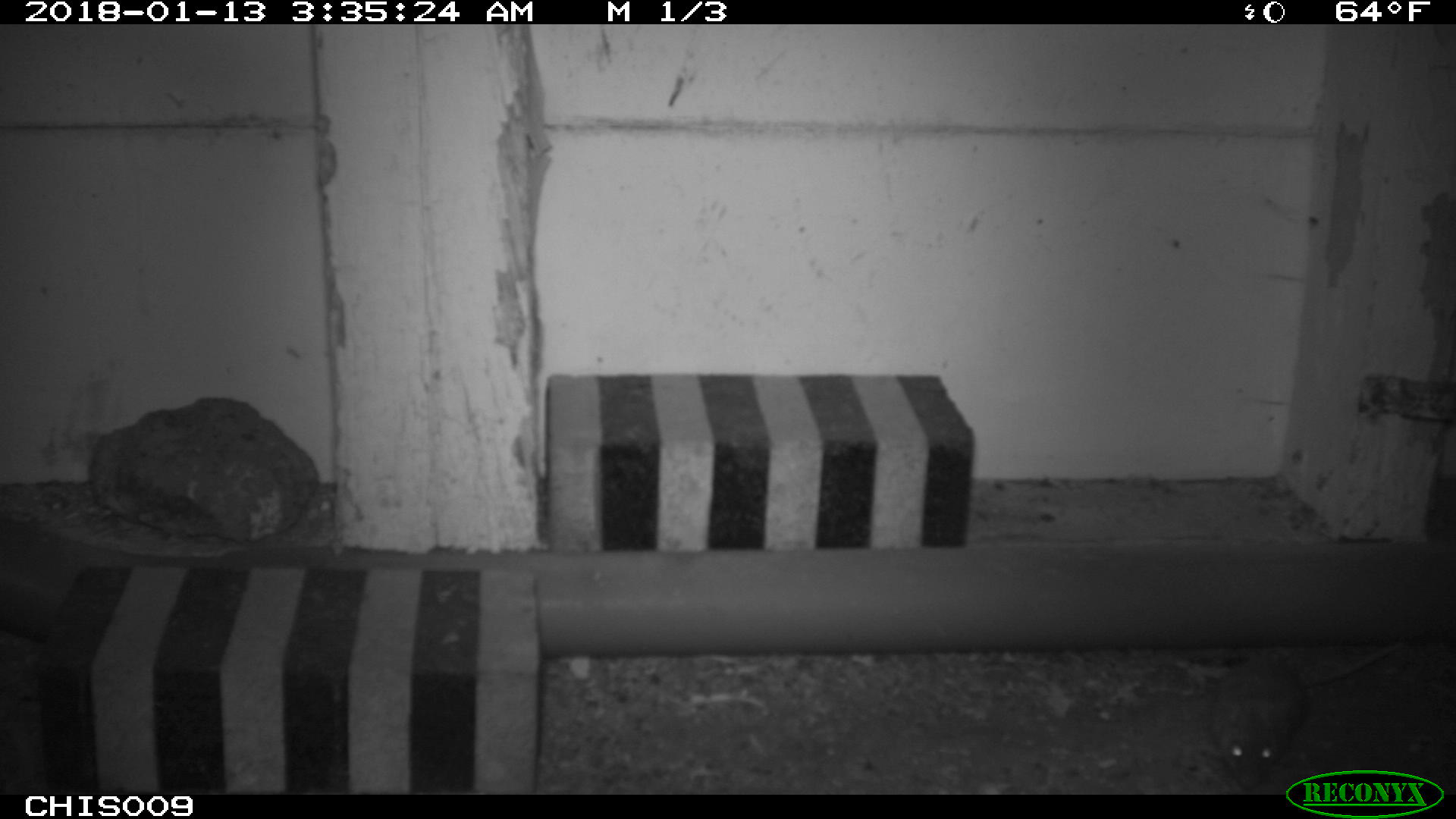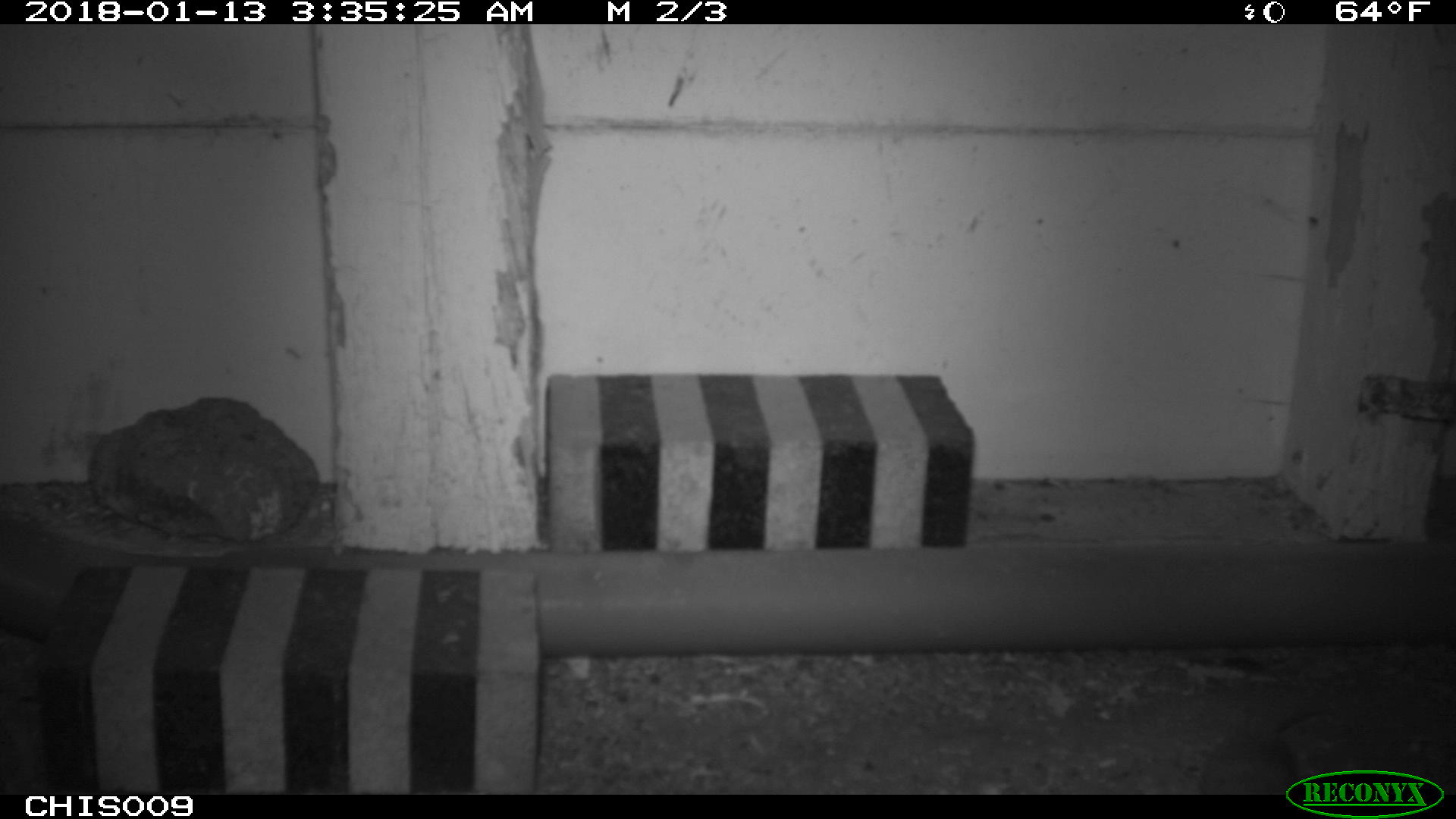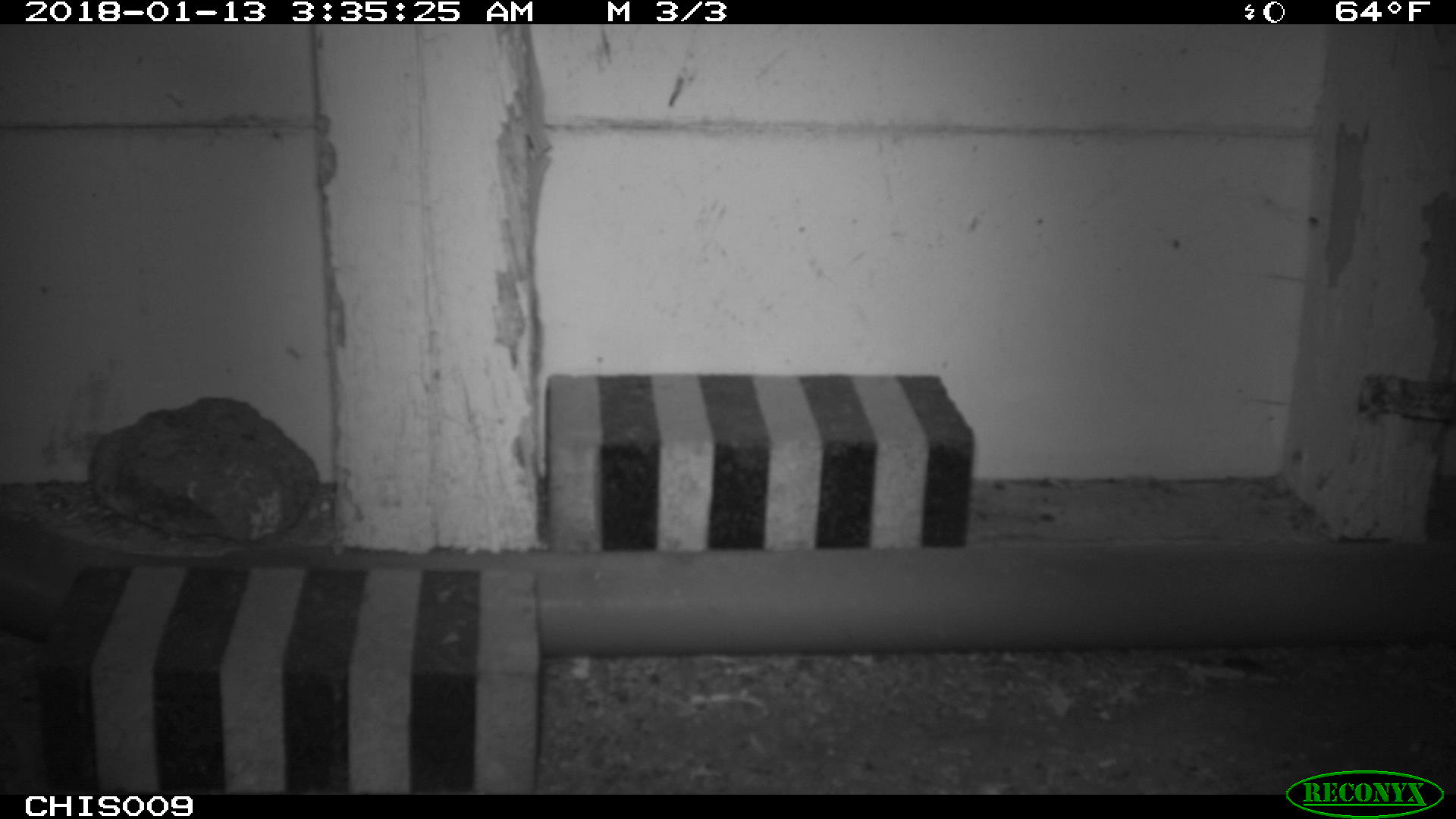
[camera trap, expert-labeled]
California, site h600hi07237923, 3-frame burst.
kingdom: Animalia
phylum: Chordata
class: Mammalia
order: Rodentia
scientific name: Rodentia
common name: rodent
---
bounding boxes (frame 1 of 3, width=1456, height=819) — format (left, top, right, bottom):
rodent: (1212, 640, 1405, 789)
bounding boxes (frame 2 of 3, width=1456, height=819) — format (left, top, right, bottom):
rodent: (1198, 707, 1332, 794)